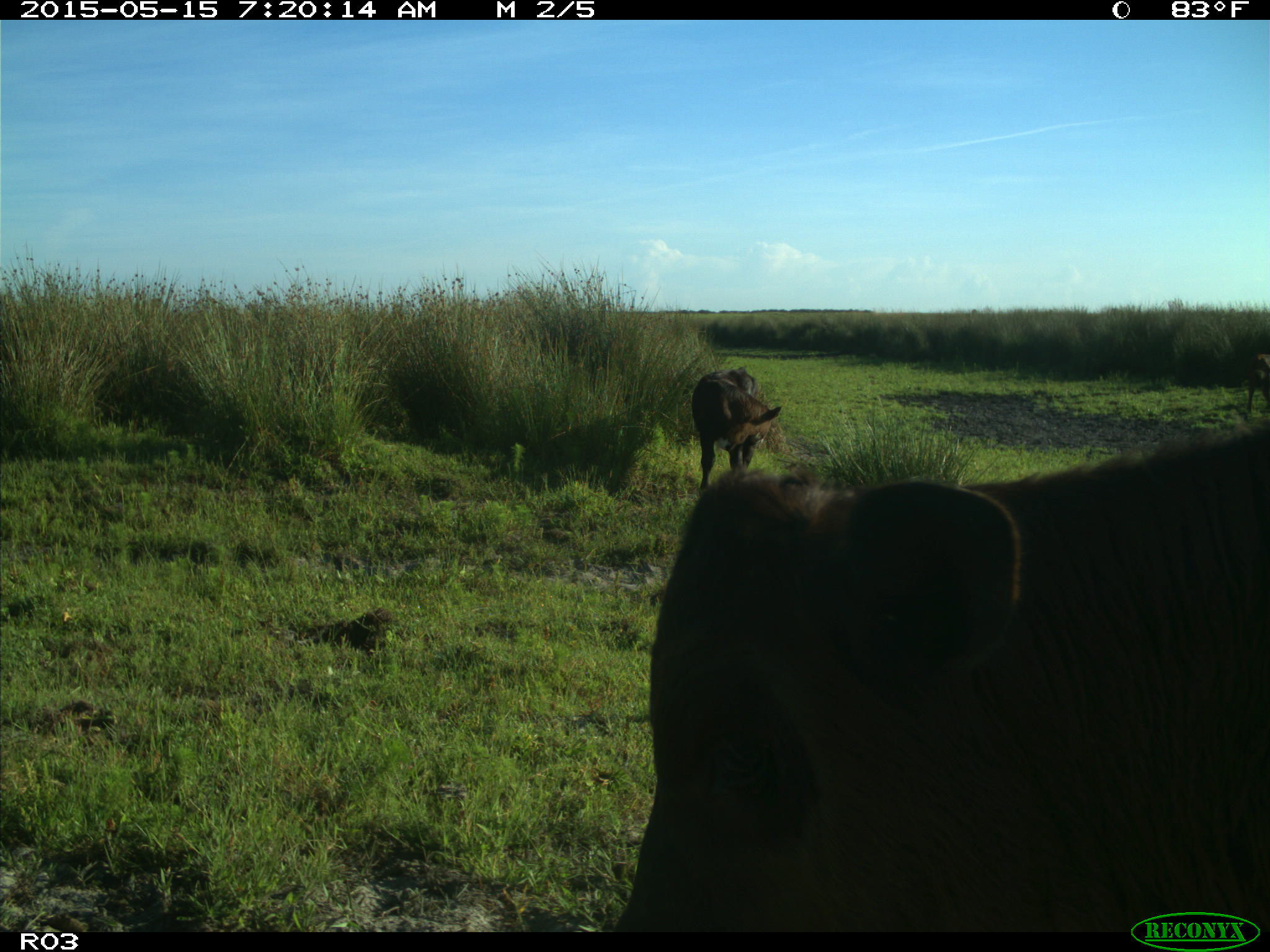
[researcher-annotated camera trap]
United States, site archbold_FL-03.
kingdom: Animalia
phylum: Chordata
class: Mammalia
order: Artiodactyla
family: Bovidae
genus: Bos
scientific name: Bos taurus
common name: domestic cow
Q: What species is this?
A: Bos taurus (domestic cow).